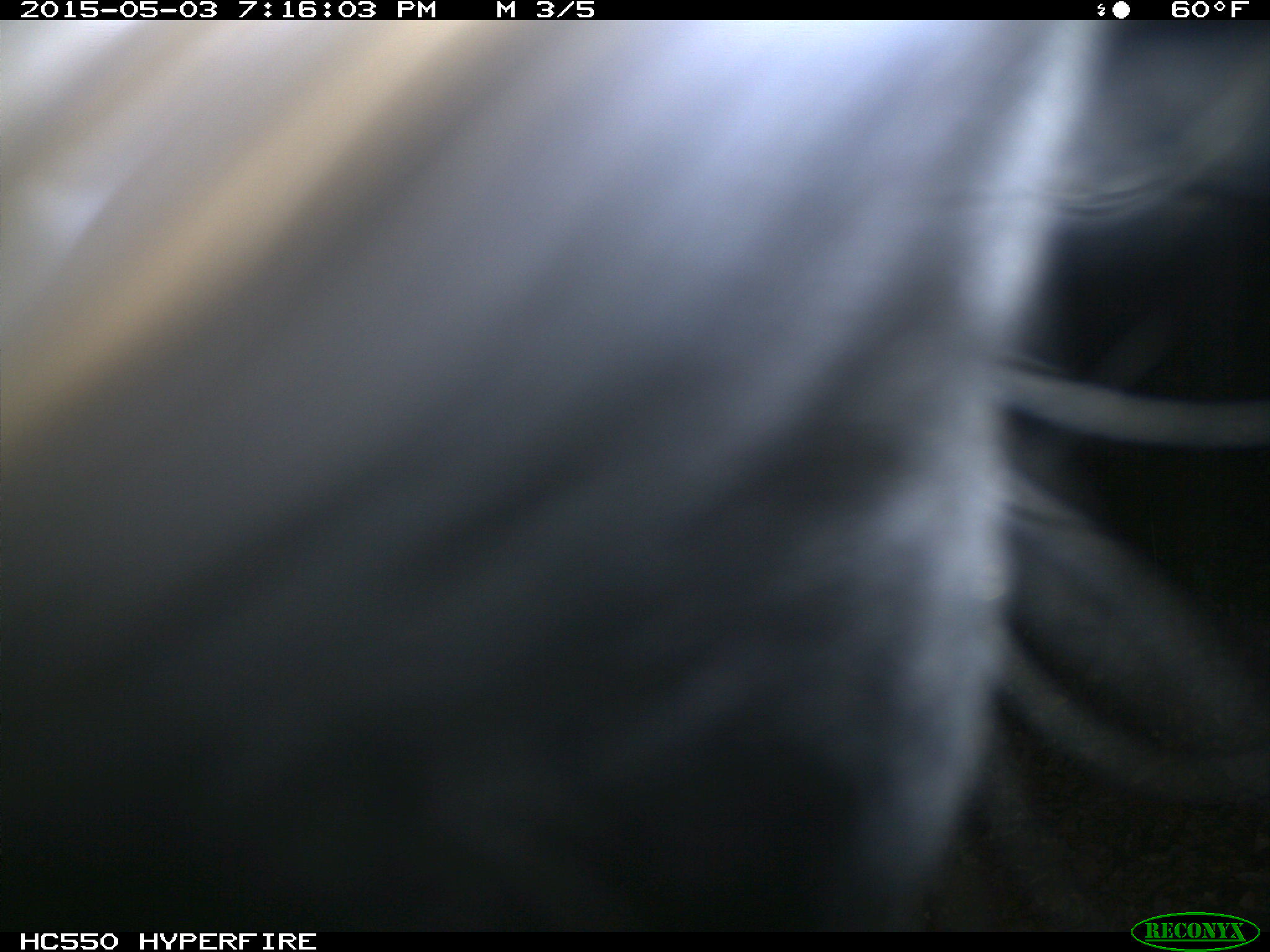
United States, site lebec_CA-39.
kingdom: Animalia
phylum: Chordata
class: Mammalia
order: Artiodactyla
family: Bovidae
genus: Bos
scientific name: Bos taurus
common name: domestic cow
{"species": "Bos taurus (domestic cow)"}